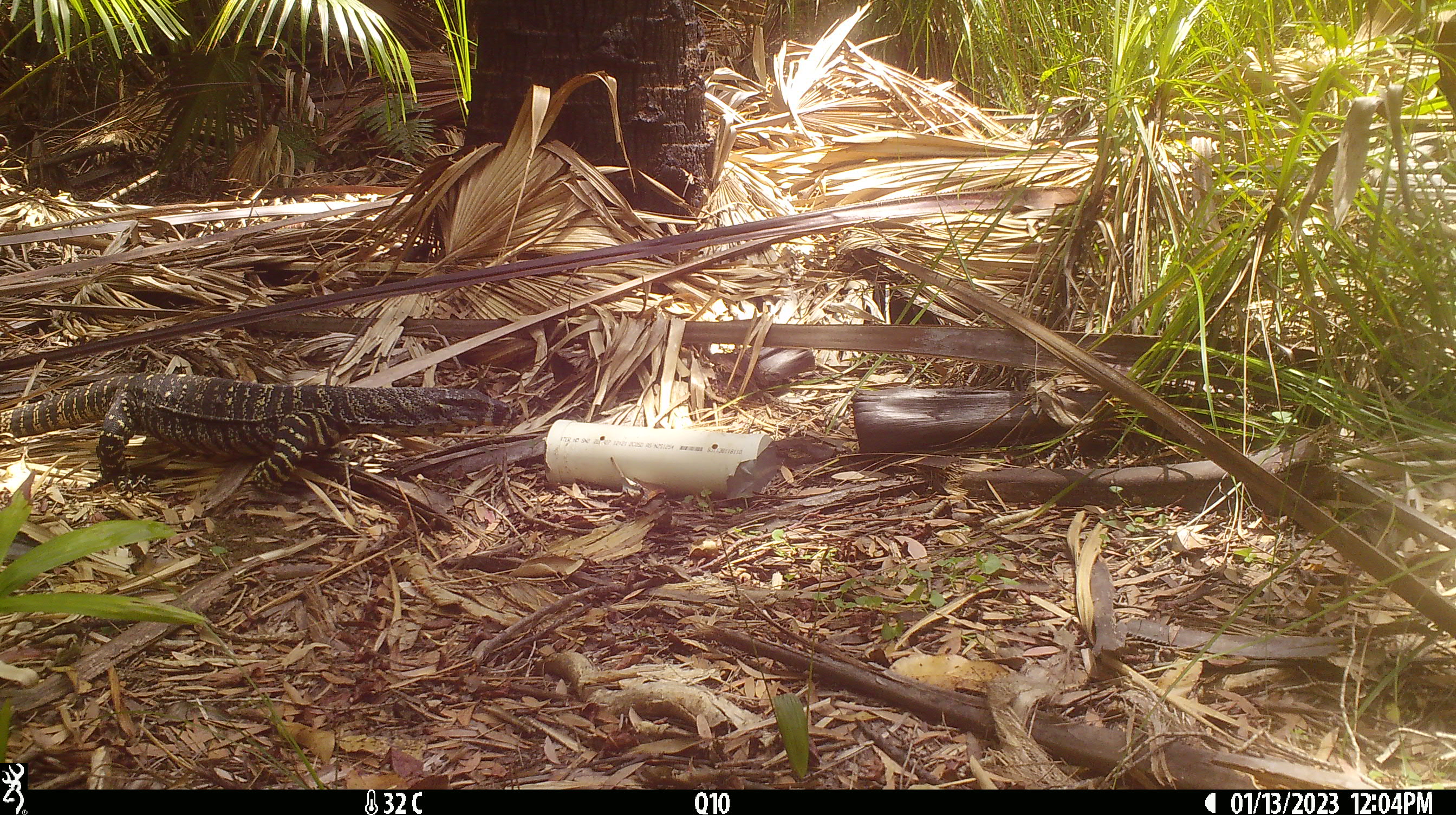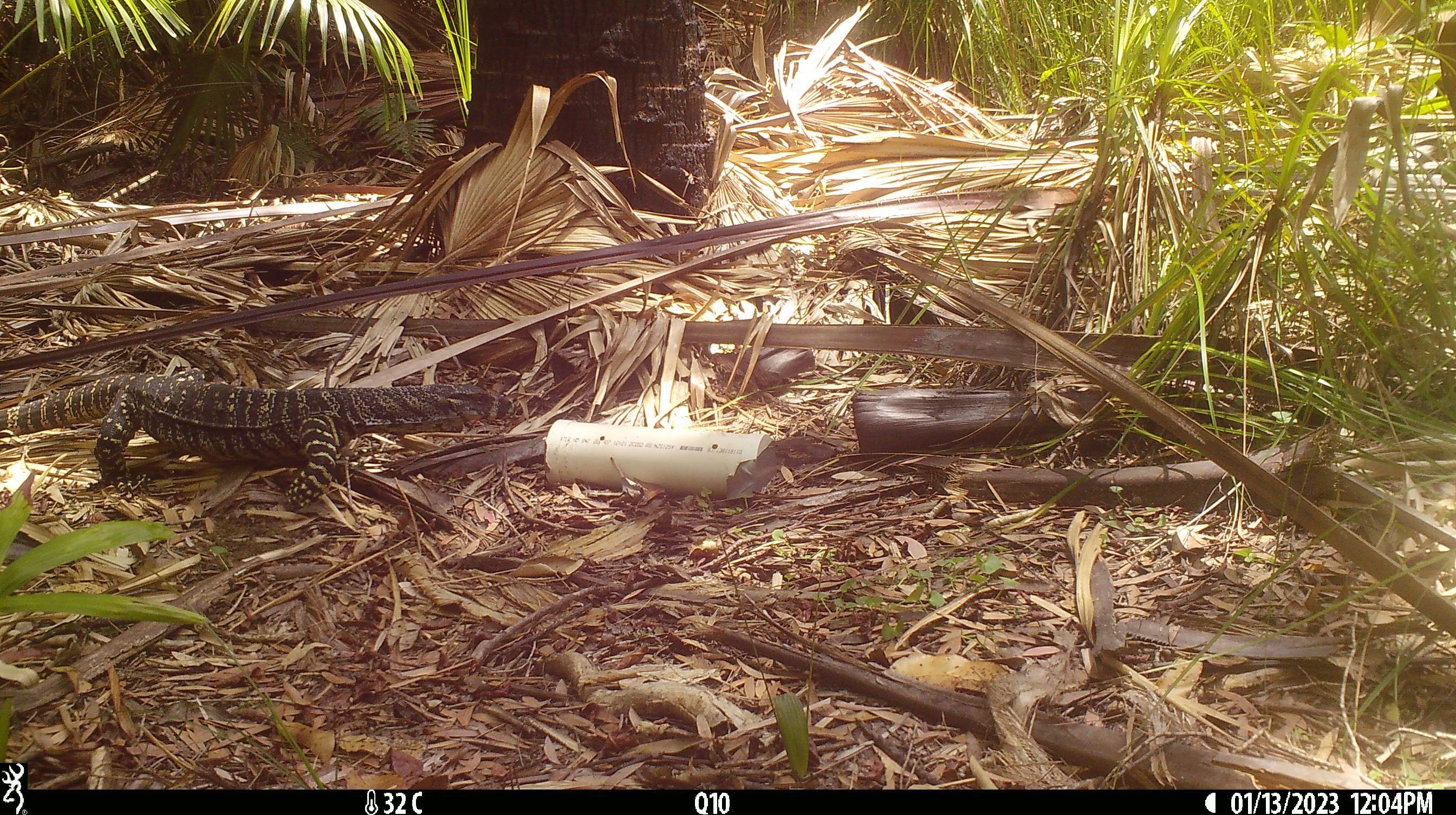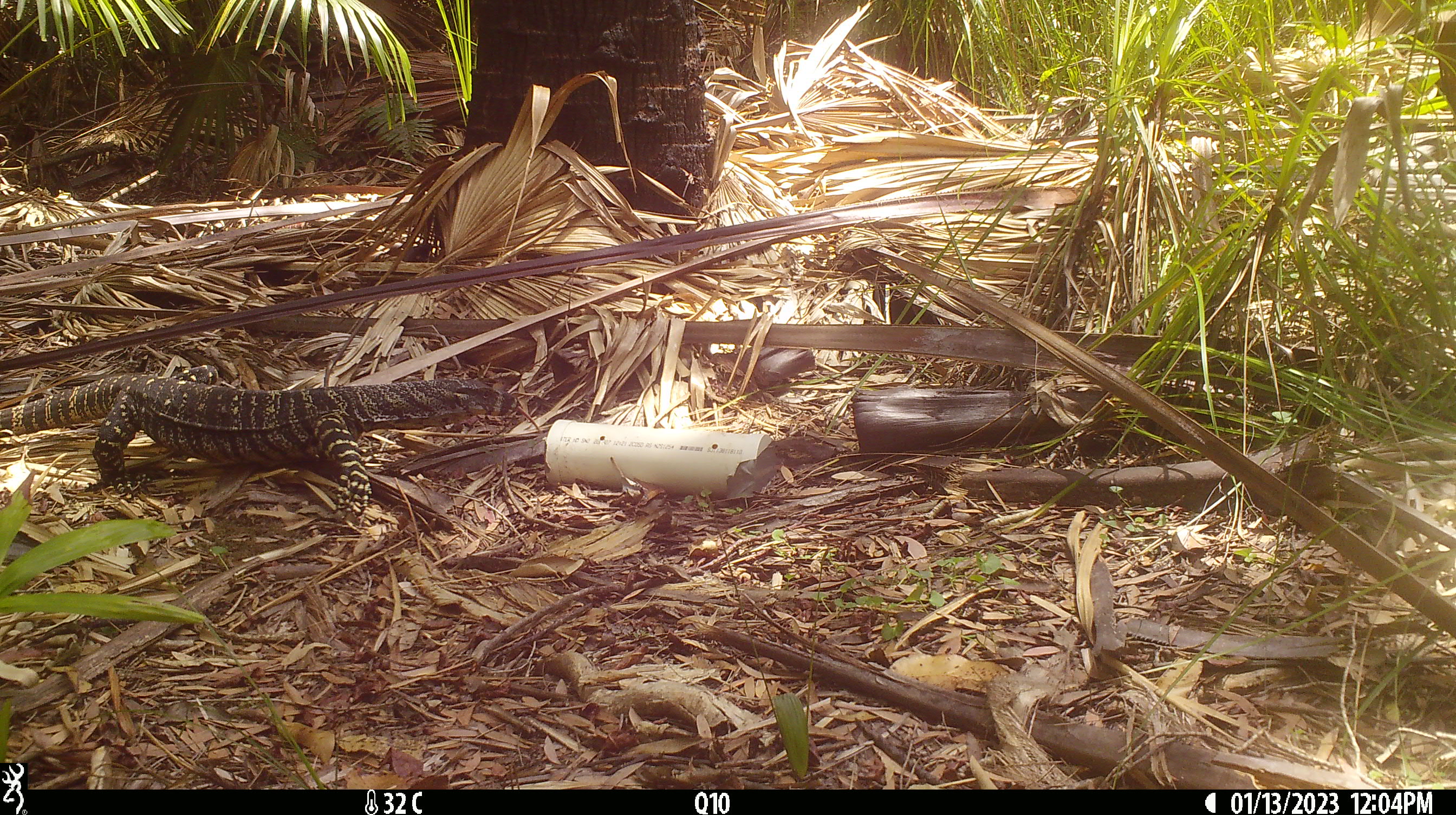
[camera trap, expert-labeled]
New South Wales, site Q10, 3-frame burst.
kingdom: Animalia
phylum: Chordata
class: Reptilia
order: Squamata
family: Varanidae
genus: Varanus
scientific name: Varanus varius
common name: lace monitor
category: goanna